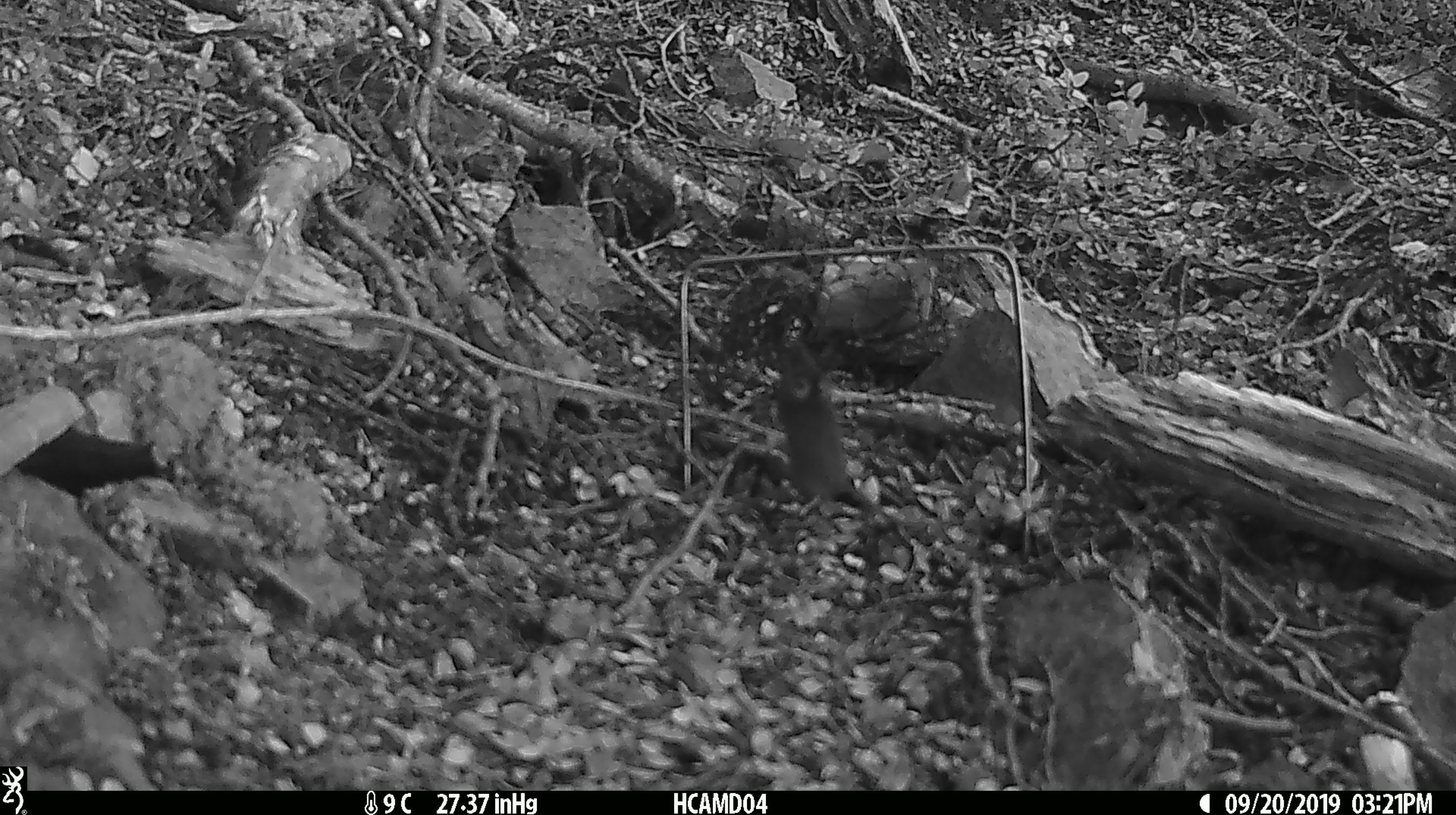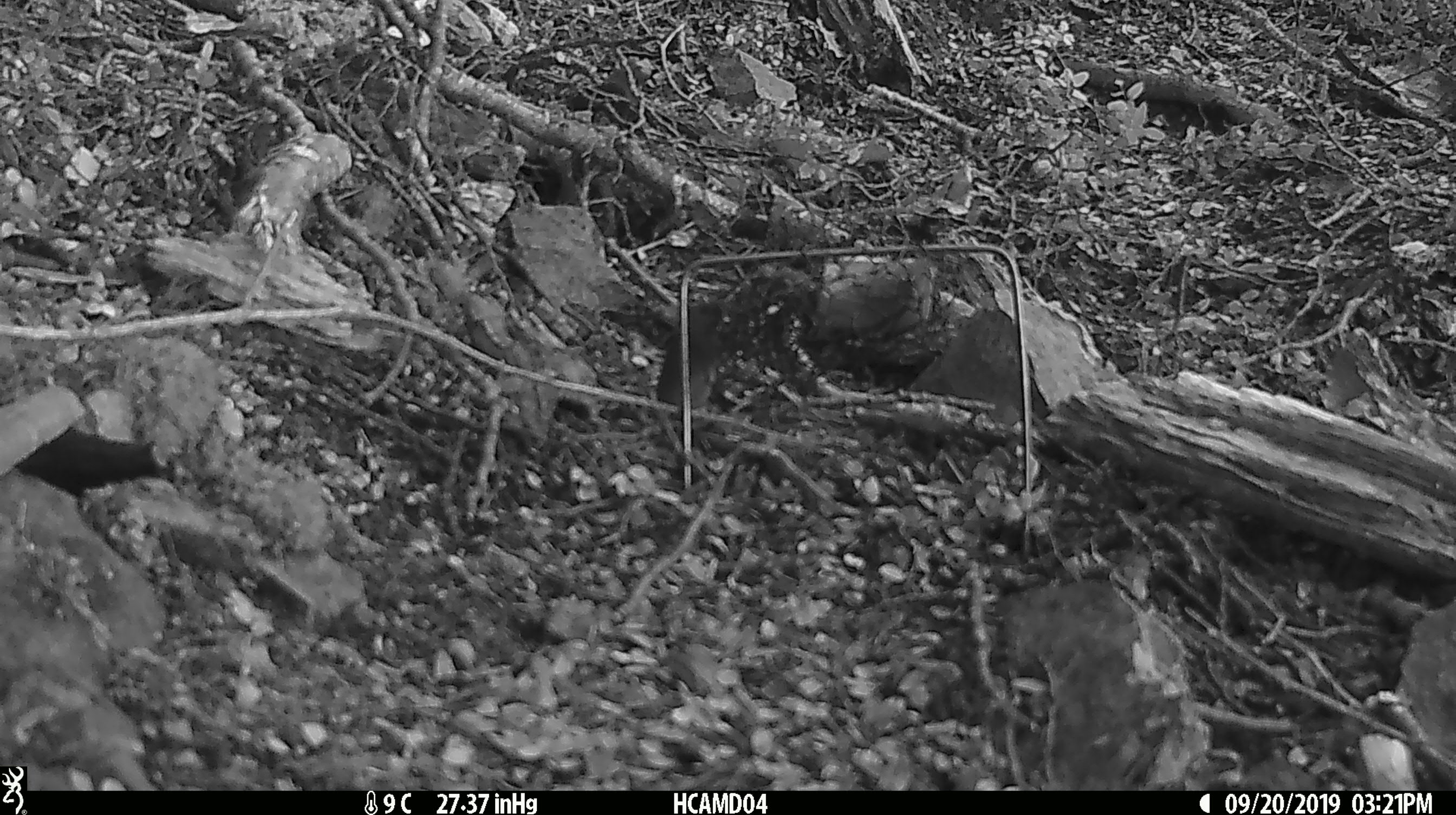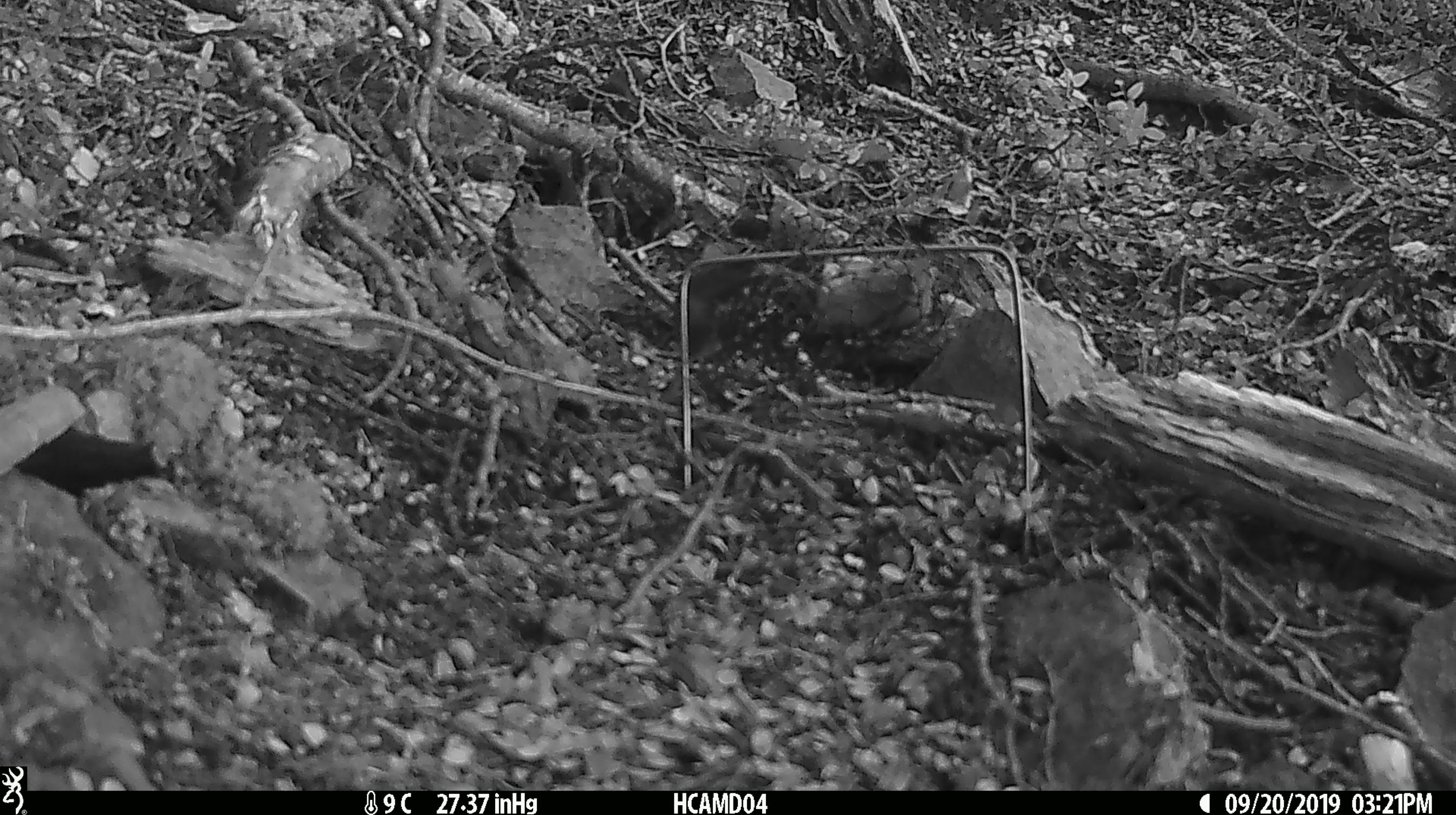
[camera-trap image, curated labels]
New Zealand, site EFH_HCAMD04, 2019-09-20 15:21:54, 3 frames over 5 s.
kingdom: Animalia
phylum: Chordata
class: Mammalia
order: Rodentia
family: Muridae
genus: Mus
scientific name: Mus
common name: mouse